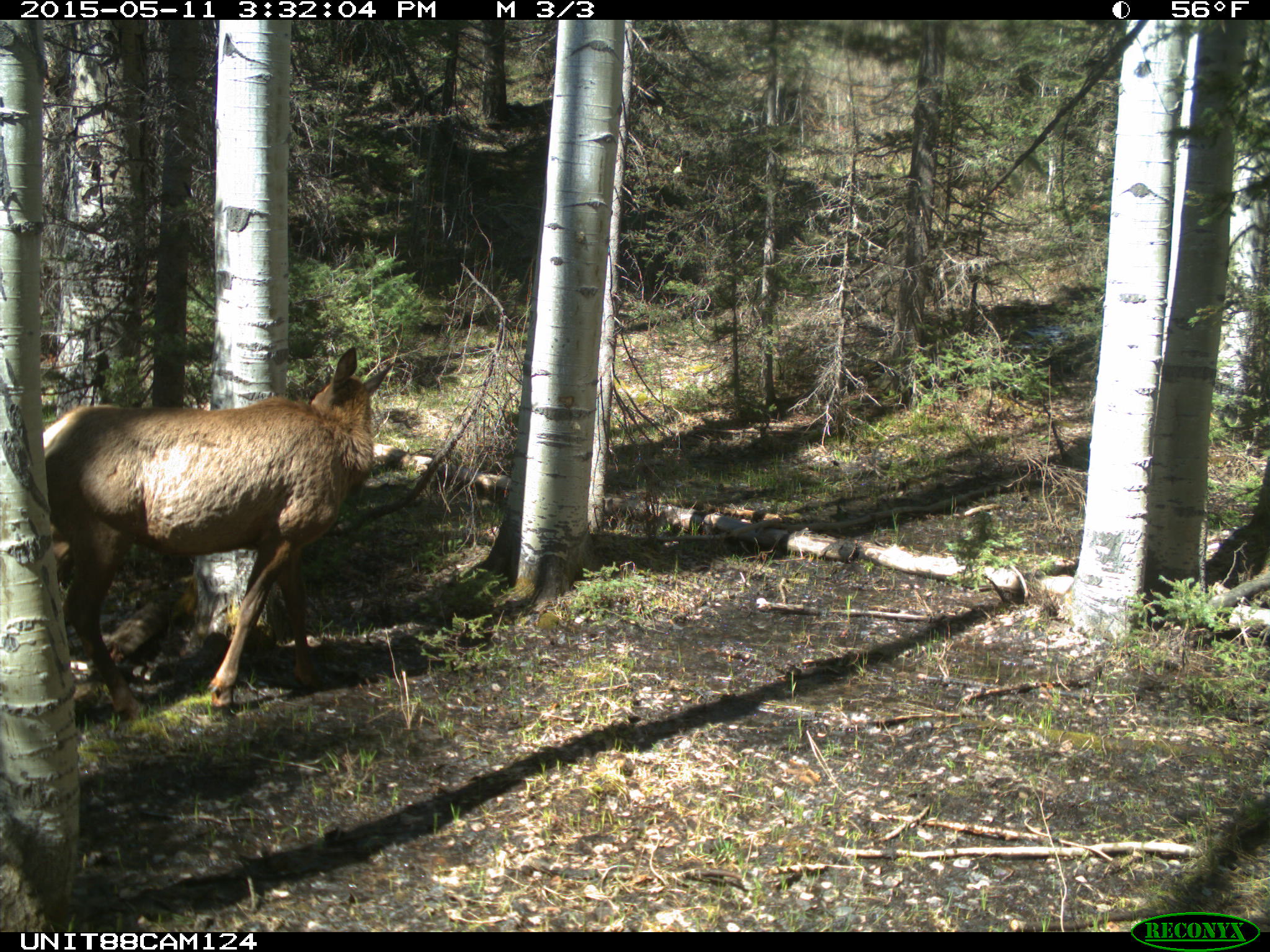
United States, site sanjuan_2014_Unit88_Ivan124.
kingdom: Animalia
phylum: Chordata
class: Mammalia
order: Artiodactyla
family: Cervidae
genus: Cervus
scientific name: Cervus elaphus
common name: red deer